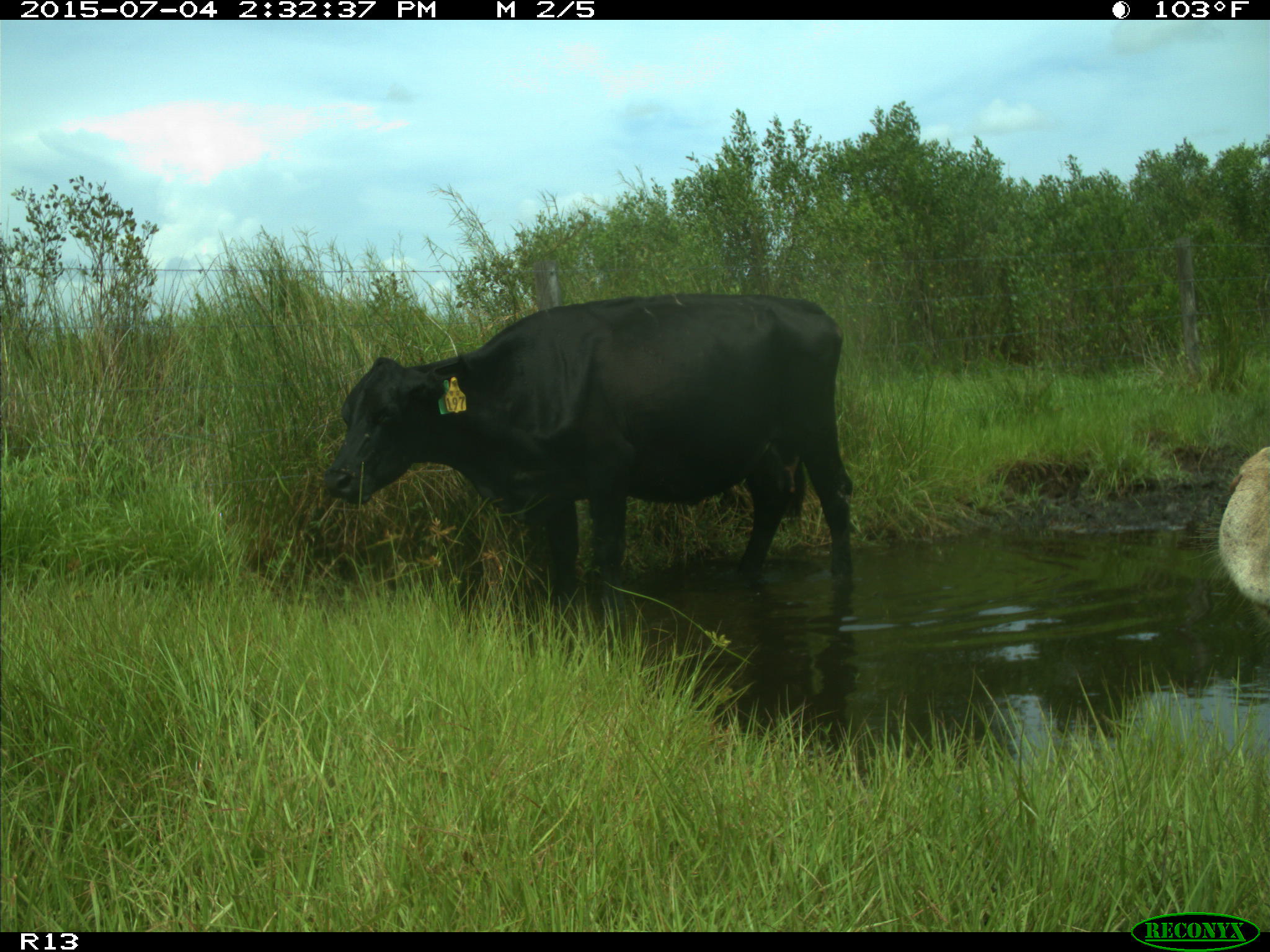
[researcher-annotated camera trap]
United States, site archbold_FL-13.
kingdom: Animalia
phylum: Chordata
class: Mammalia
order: Artiodactyla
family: Bovidae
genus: Bos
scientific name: Bos taurus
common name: domestic cow